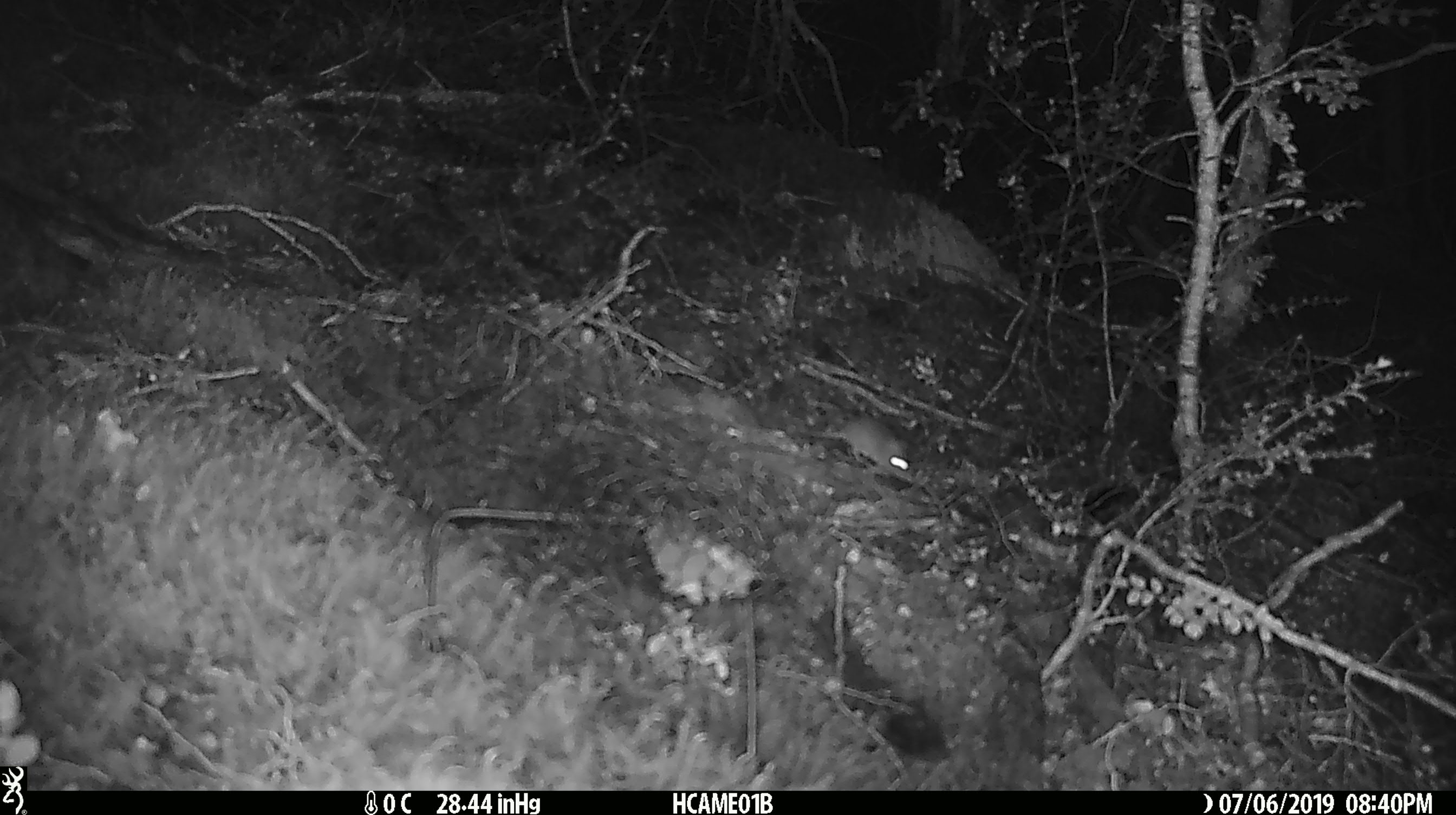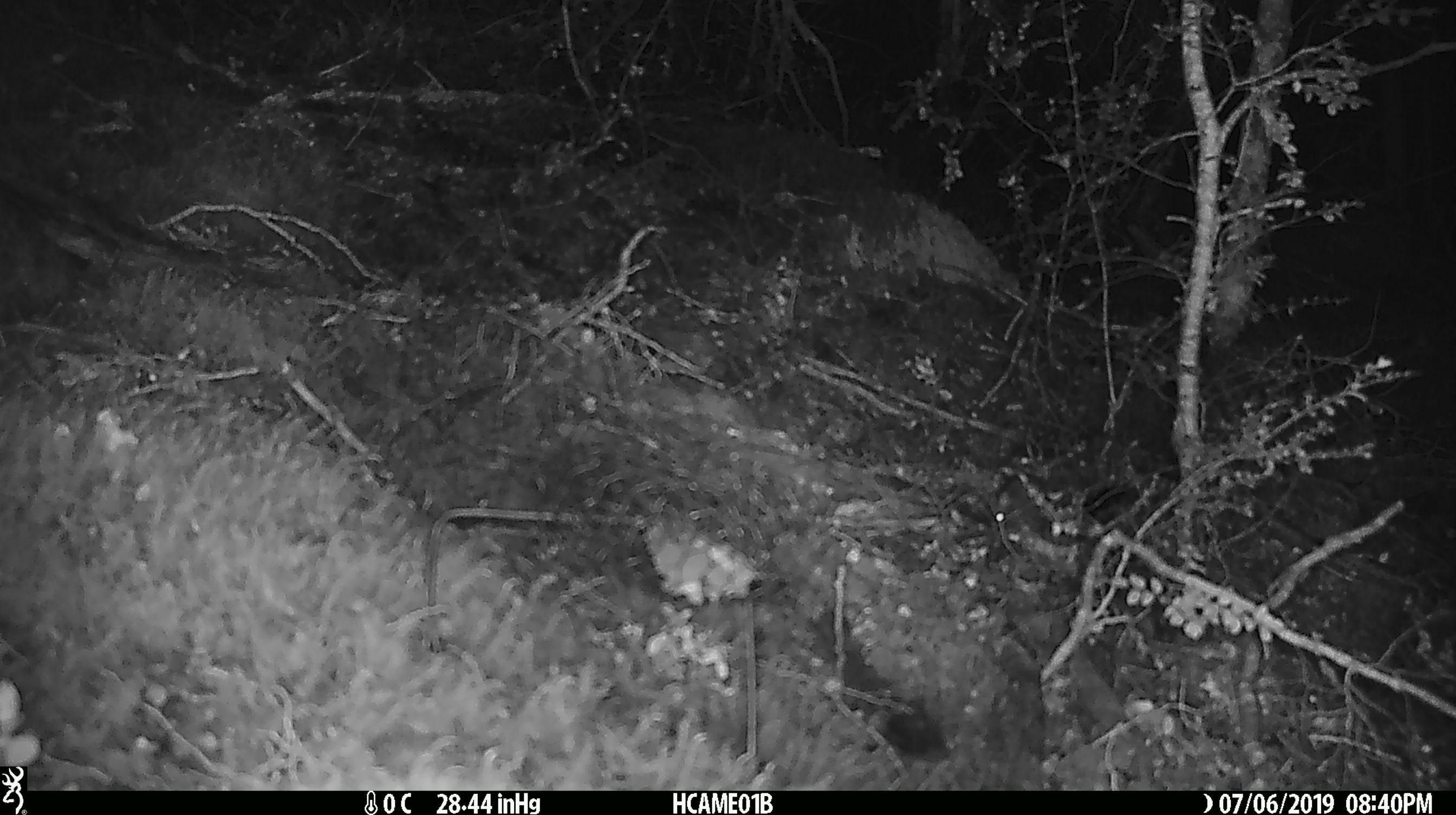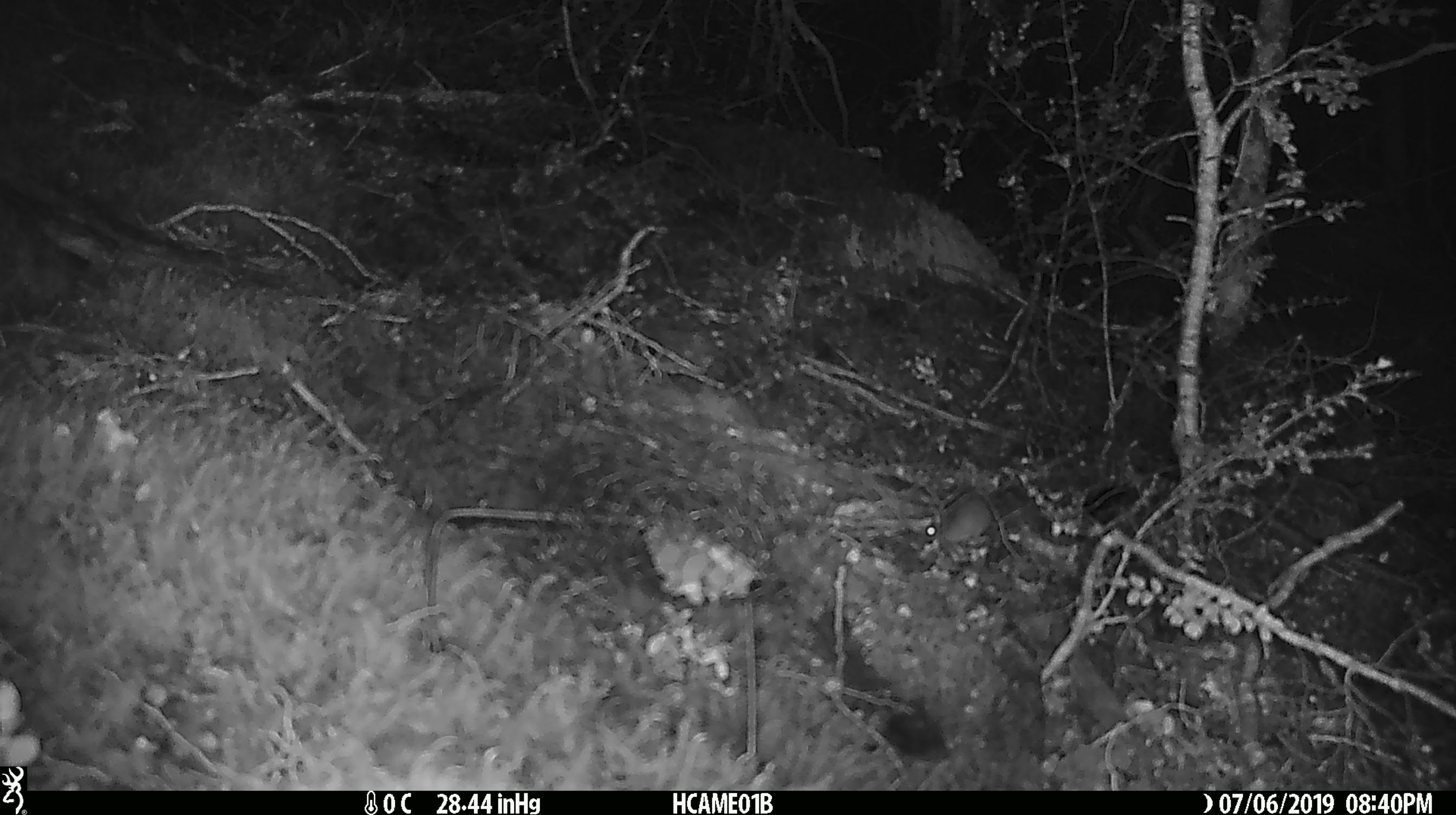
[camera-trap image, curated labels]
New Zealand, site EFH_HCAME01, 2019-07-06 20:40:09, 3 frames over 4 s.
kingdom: Animalia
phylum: Chordata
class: Mammalia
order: Rodentia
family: Muridae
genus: Mus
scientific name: Mus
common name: mouse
Mouse (Mus).